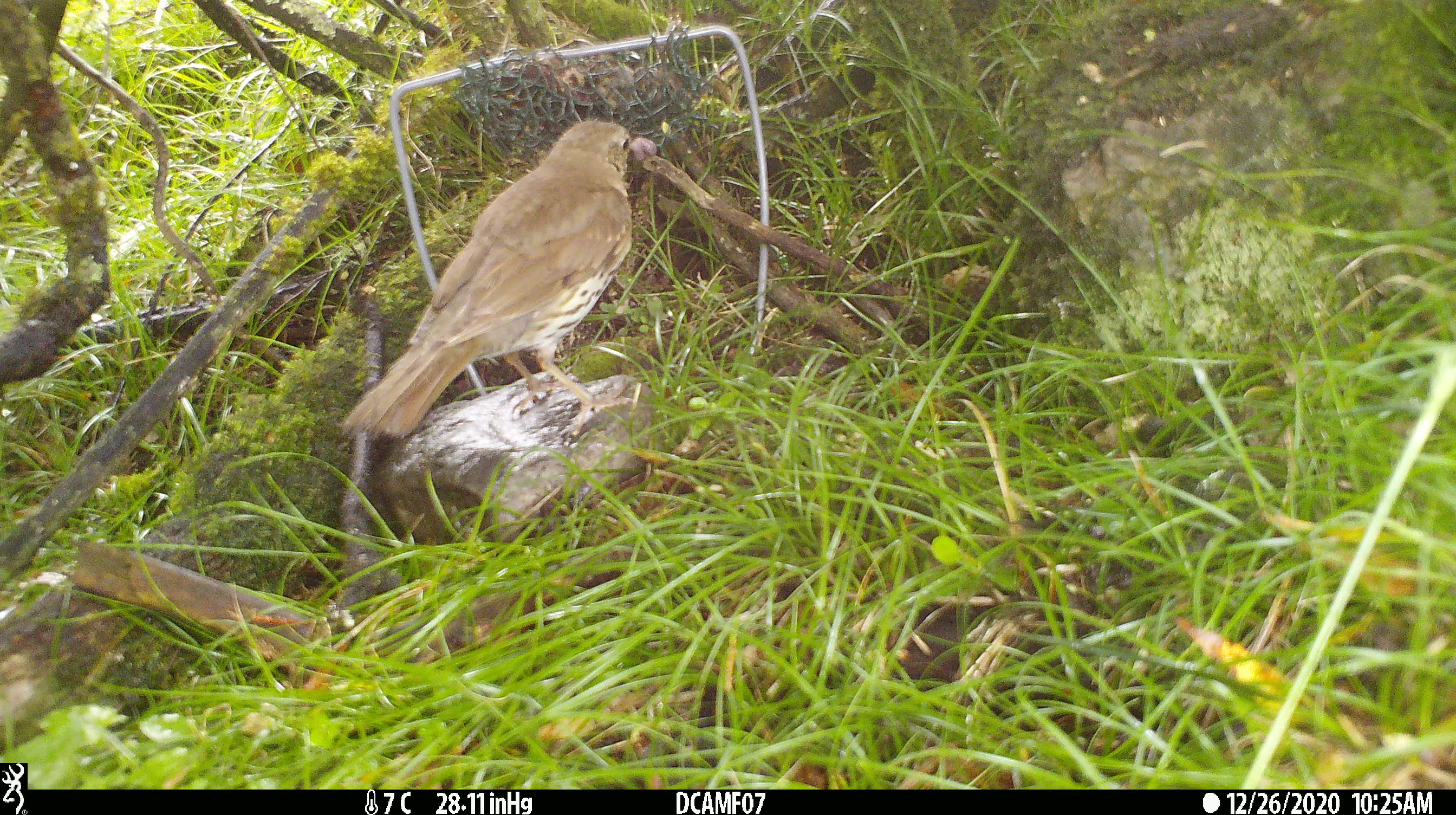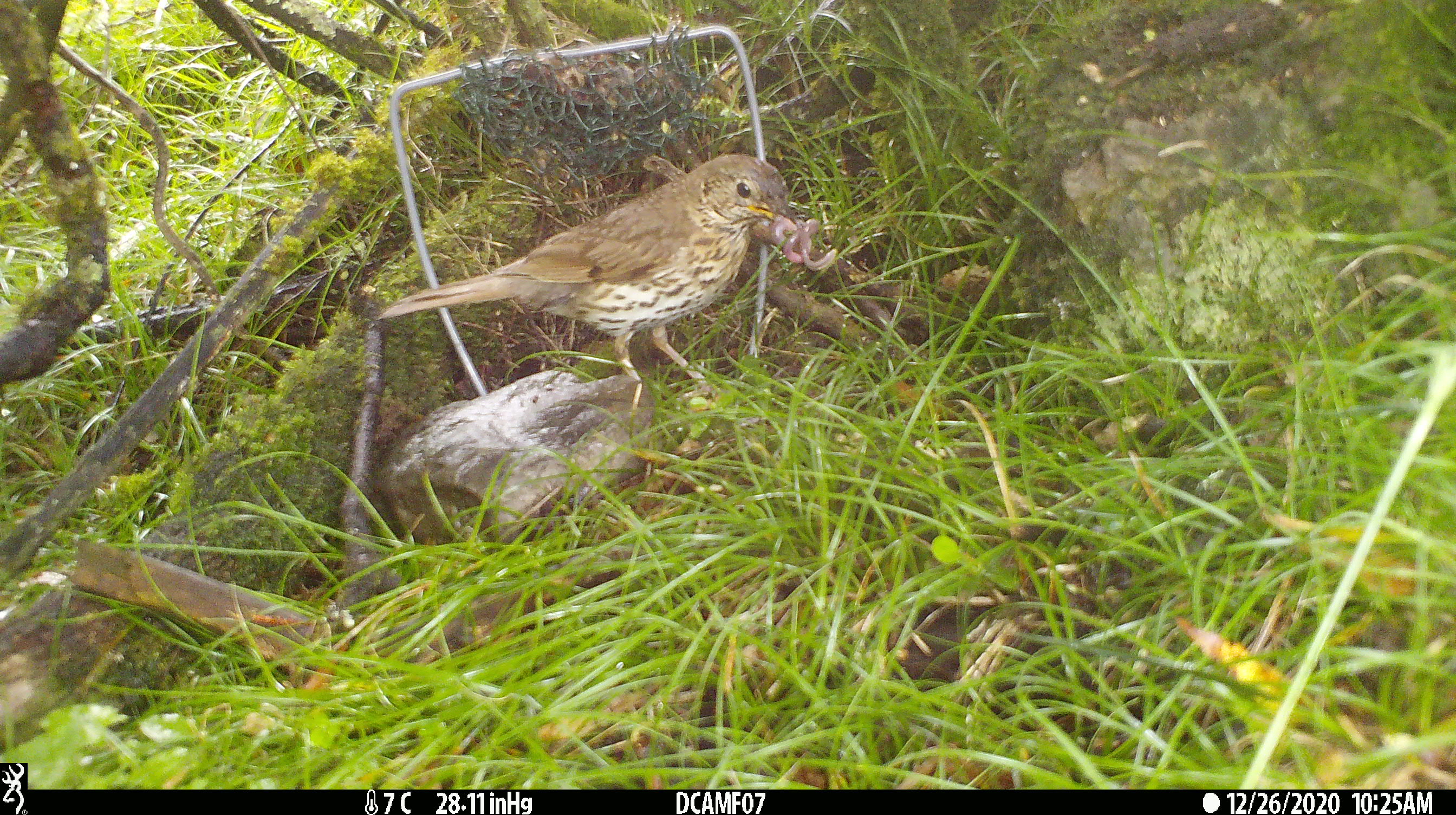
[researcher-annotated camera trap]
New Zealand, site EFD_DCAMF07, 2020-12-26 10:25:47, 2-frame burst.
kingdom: Animalia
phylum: Chordata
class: Aves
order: Passeriformes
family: Turdidae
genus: Turdus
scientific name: Turdus philomelos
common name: song thrush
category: thrush